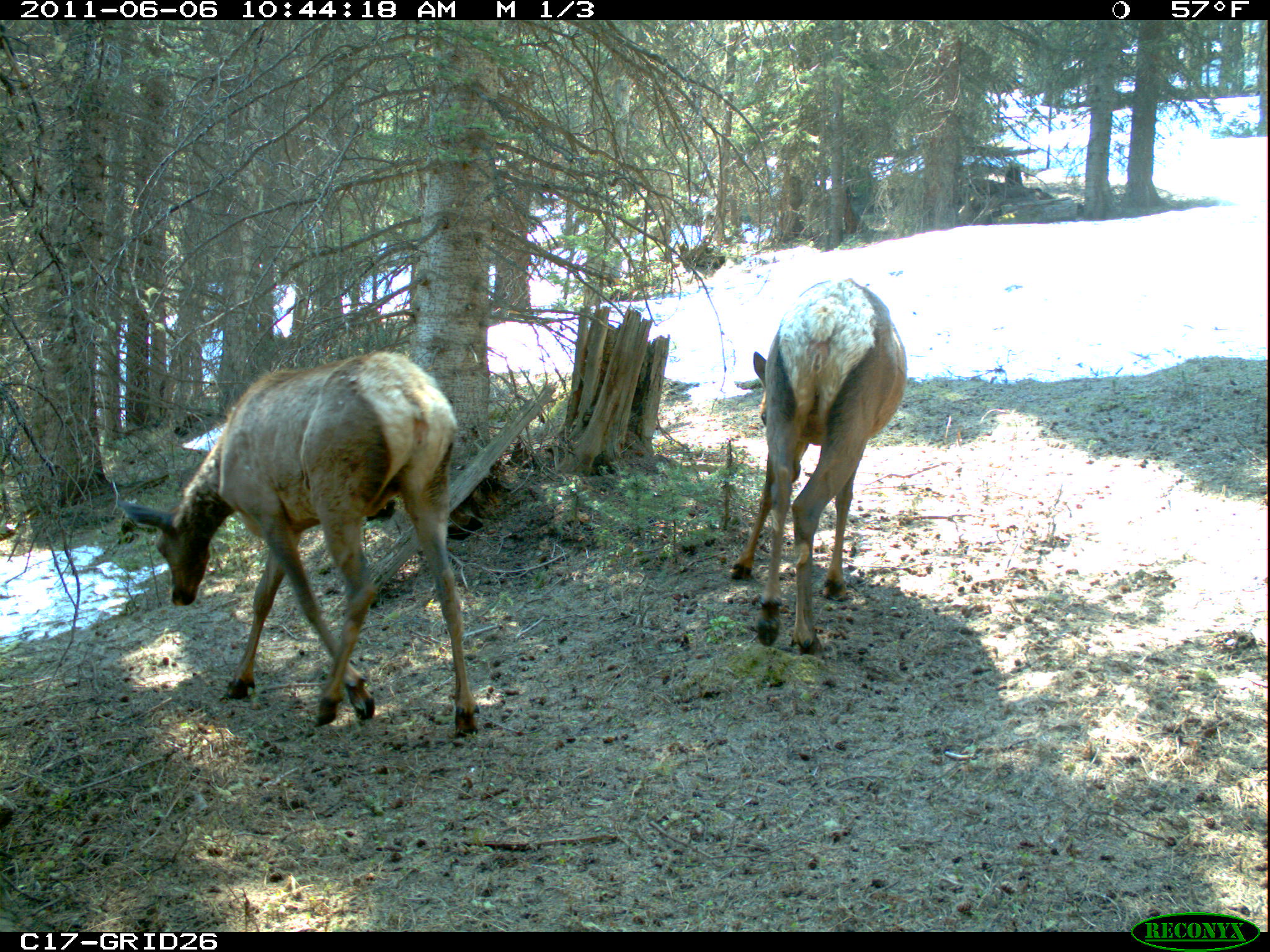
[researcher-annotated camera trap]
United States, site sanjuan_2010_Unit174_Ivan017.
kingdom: Animalia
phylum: Chordata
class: Mammalia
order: Artiodactyla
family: Cervidae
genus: Cervus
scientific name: Cervus elaphus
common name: red deer